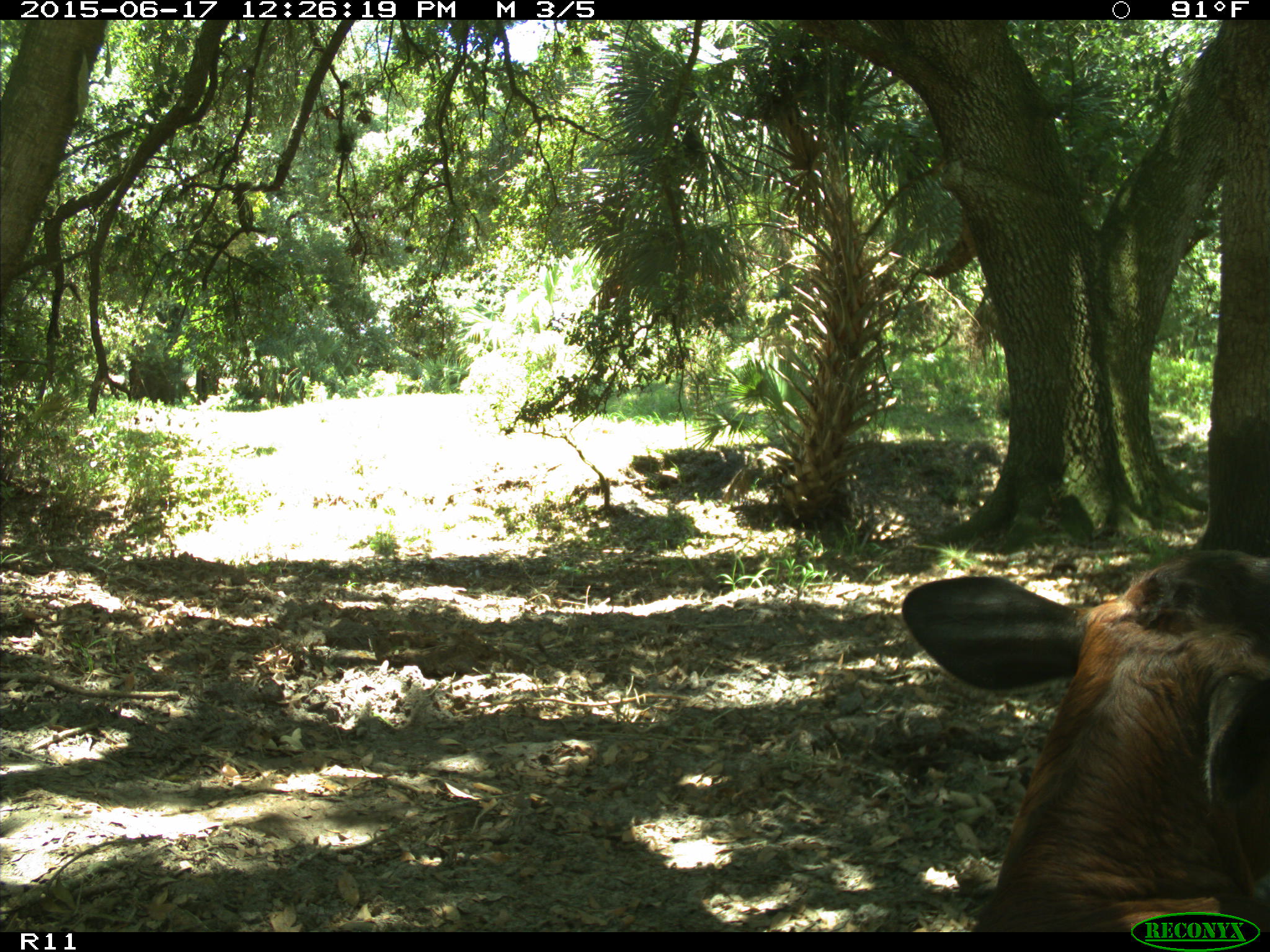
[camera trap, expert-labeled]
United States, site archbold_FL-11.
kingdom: Animalia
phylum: Chordata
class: Mammalia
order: Artiodactyla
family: Bovidae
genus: Bos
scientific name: Bos taurus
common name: domestic cow